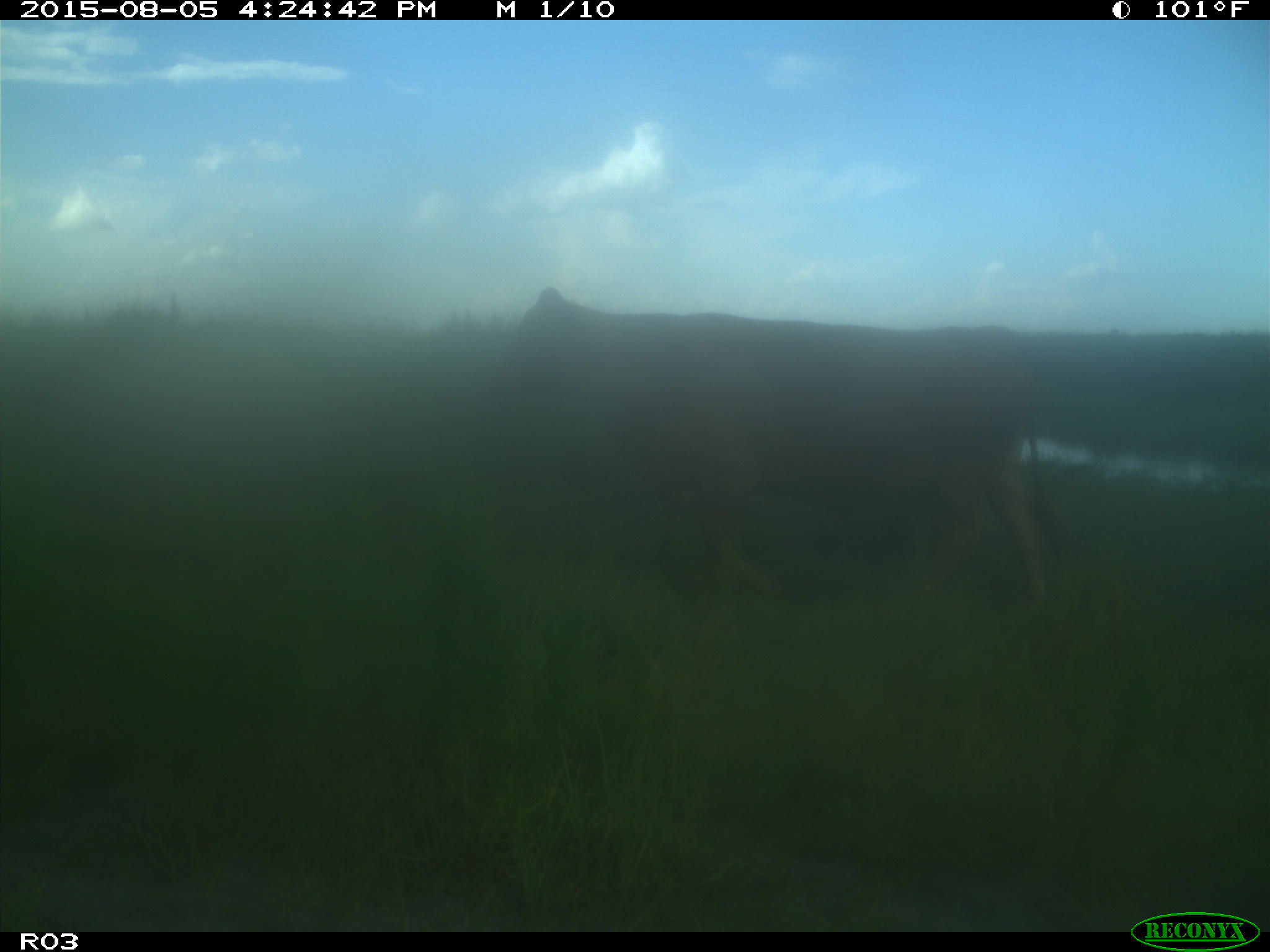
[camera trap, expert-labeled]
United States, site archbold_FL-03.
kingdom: Animalia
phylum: Chordata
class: Mammalia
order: Artiodactyla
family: Bovidae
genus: Bos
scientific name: Bos taurus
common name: domestic cow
Bos taurus (domestic cow).